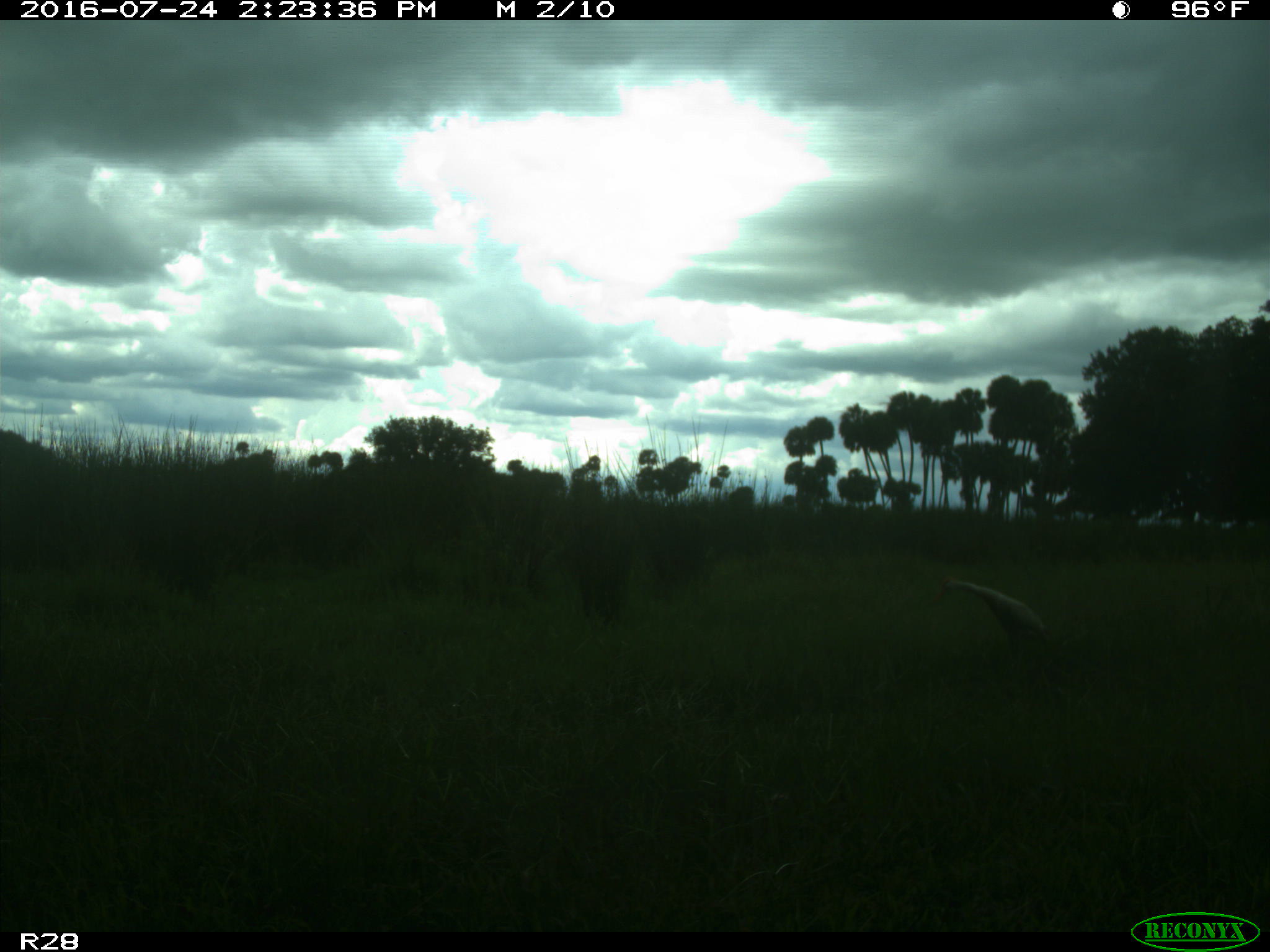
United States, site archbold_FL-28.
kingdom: Animalia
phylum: Chordata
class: Aves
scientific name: Aves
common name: birds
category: unidentified bird